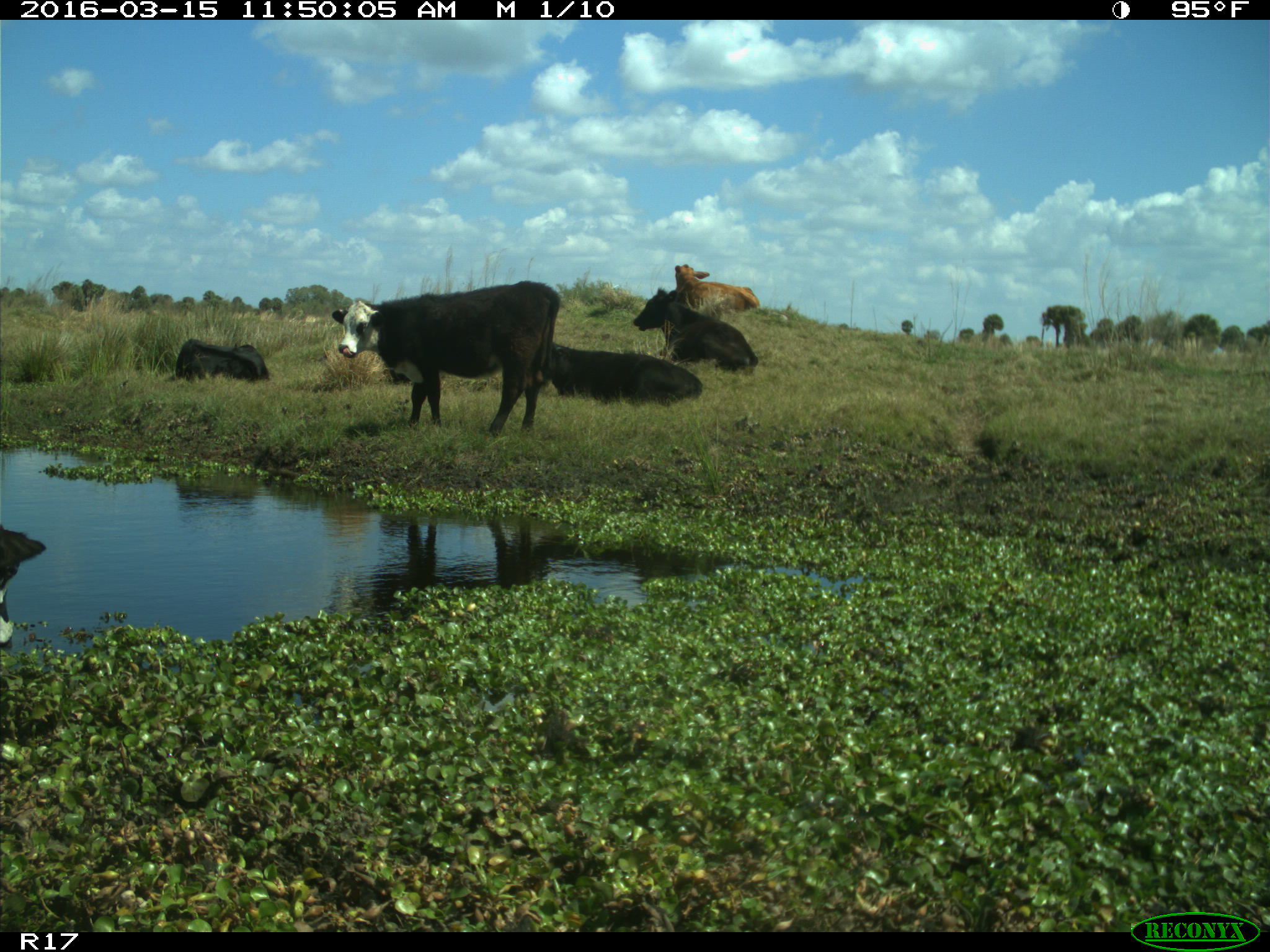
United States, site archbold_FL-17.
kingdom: Animalia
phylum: Chordata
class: Mammalia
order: Artiodactyla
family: Bovidae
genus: Bos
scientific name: Bos taurus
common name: domestic cow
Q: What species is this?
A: Bos taurus (domestic cow).